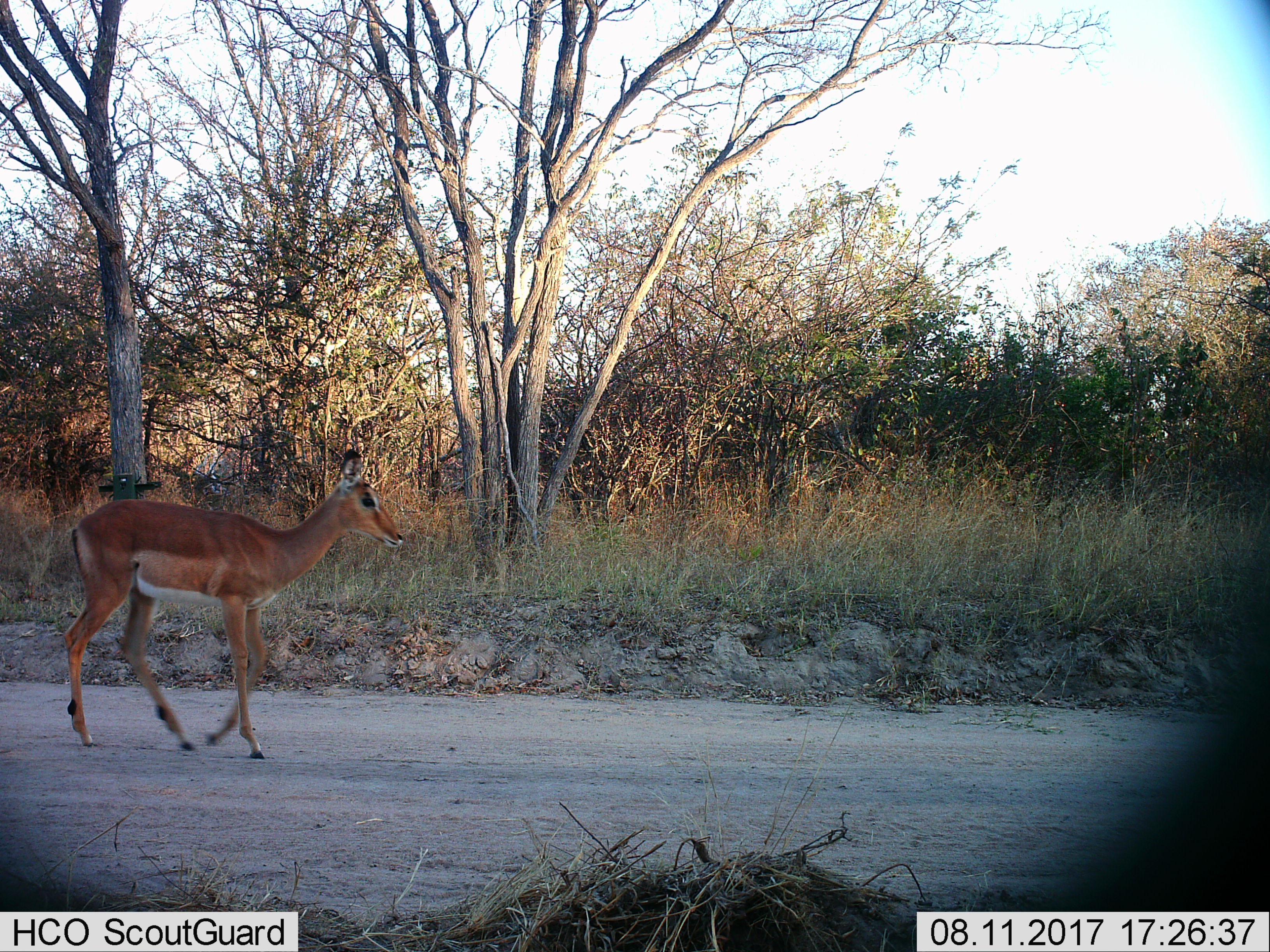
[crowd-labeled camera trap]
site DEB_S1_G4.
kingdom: Animalia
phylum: Chordata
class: Mammalia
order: Artiodactyla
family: Bovidae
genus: Aepyceros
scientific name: Aepyceros melampus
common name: impala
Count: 1.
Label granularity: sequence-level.